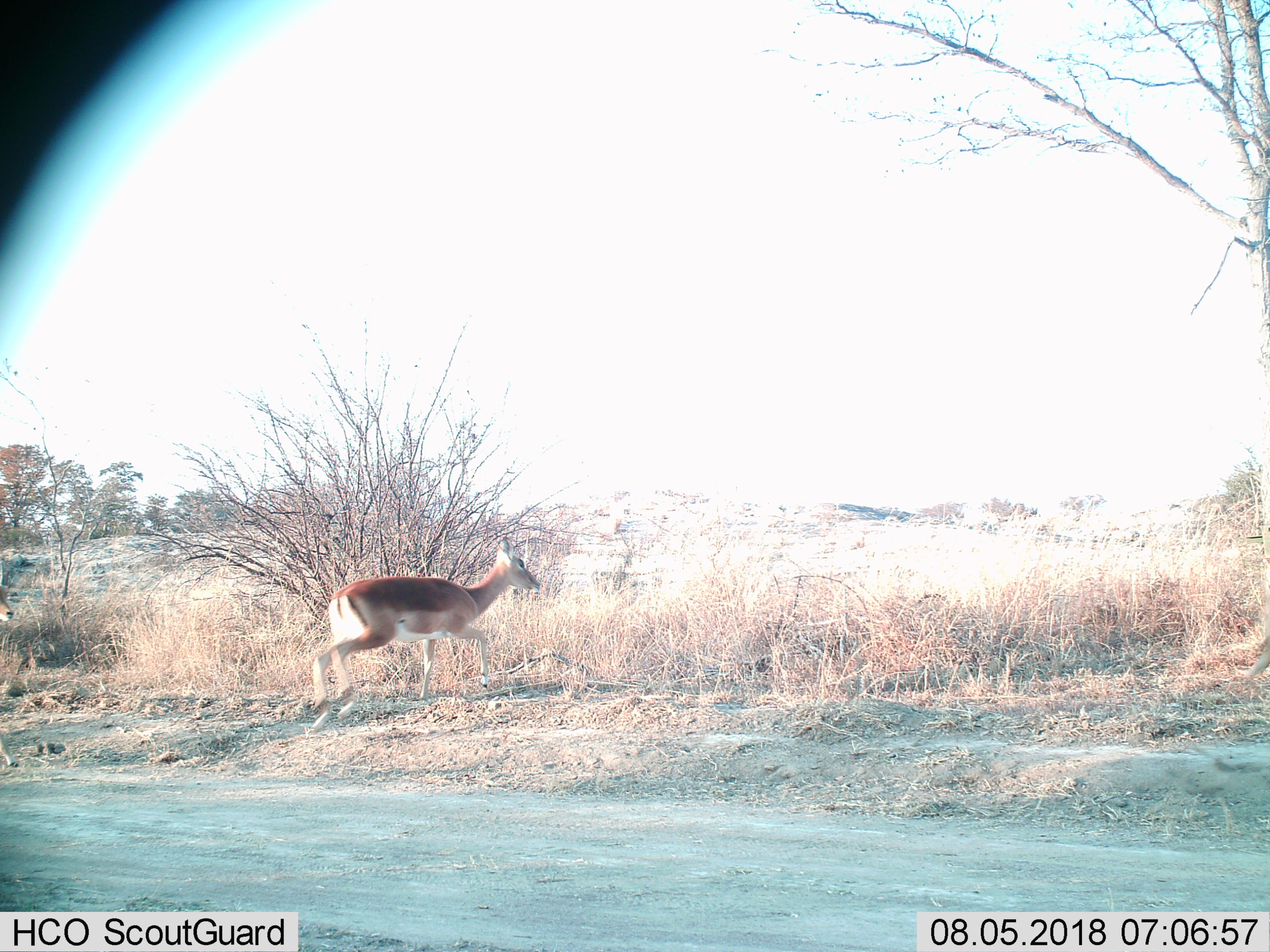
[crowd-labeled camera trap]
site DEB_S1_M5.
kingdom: Animalia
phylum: Chordata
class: Mammalia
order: Artiodactyla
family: Bovidae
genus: Aepyceros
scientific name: Aepyceros melampus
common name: impala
Impala (Aepyceros melampus), count 1. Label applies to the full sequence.